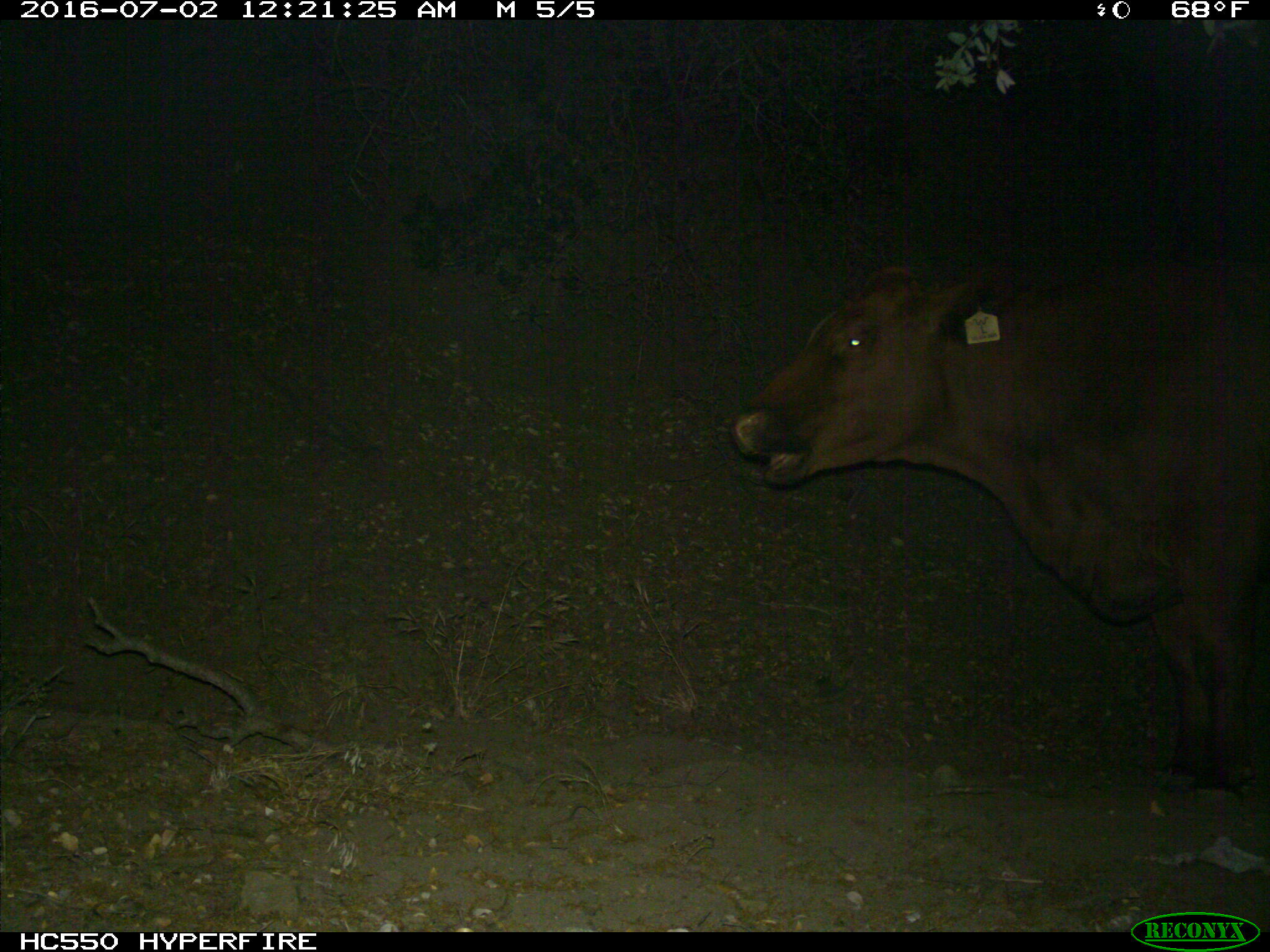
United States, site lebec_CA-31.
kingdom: Animalia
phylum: Chordata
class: Mammalia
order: Artiodactyla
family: Bovidae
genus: Bos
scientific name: Bos taurus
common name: domestic cow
Bos taurus (domestic cow).